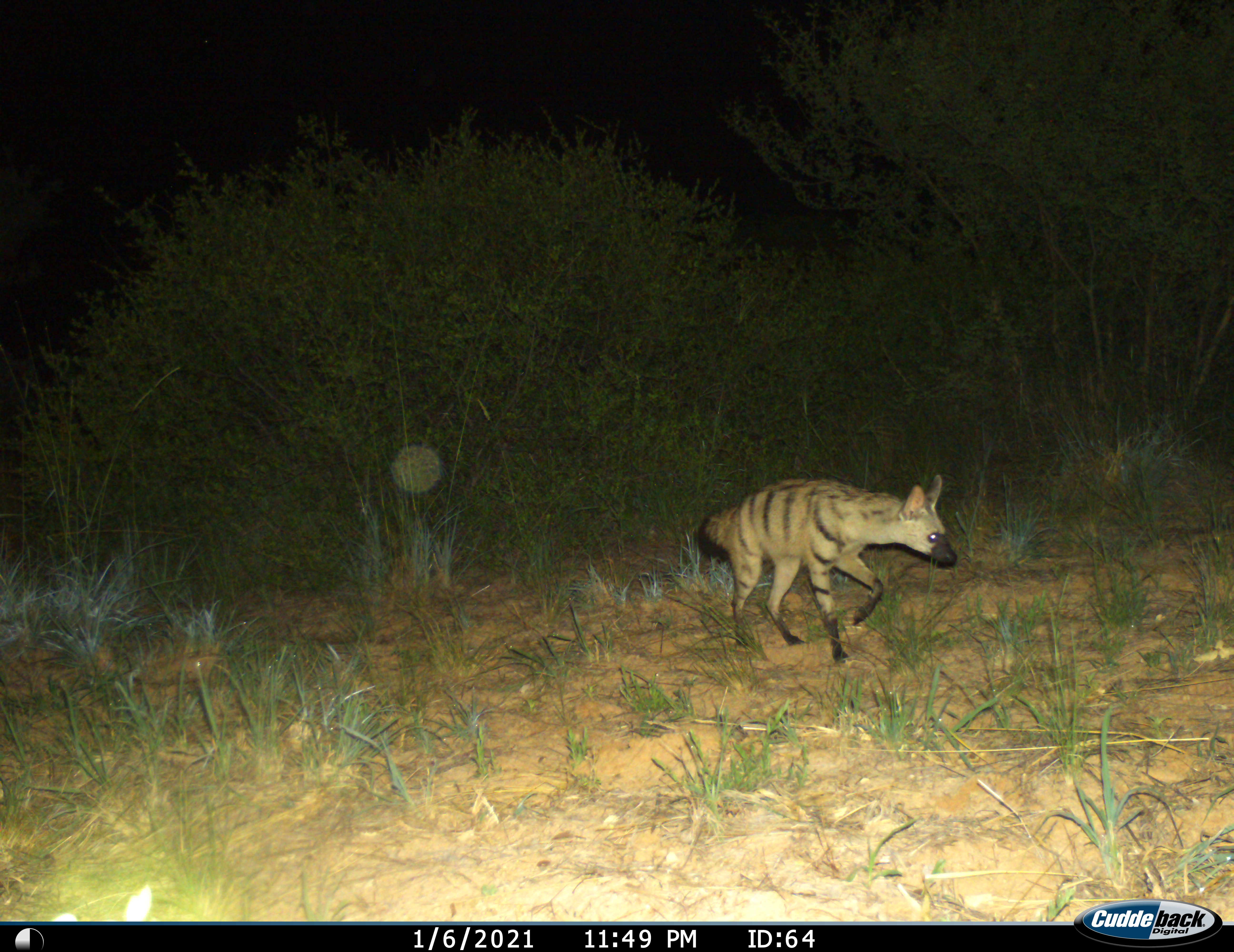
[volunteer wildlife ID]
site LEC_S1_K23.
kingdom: Animalia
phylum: Chordata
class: Mammalia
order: Carnivora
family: Hyaenidae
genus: Proteles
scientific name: Proteles cristatus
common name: aardwolf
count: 1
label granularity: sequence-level